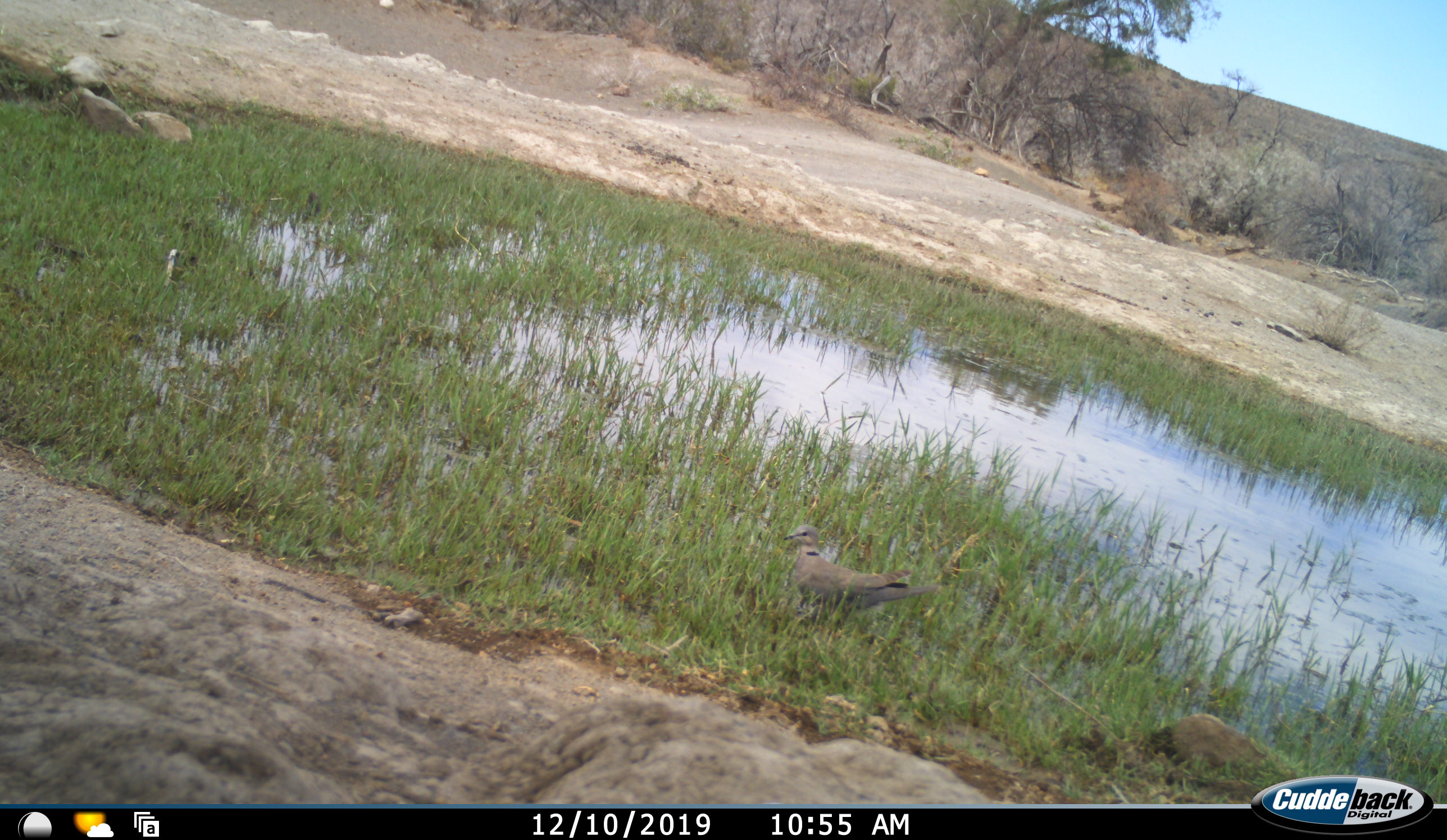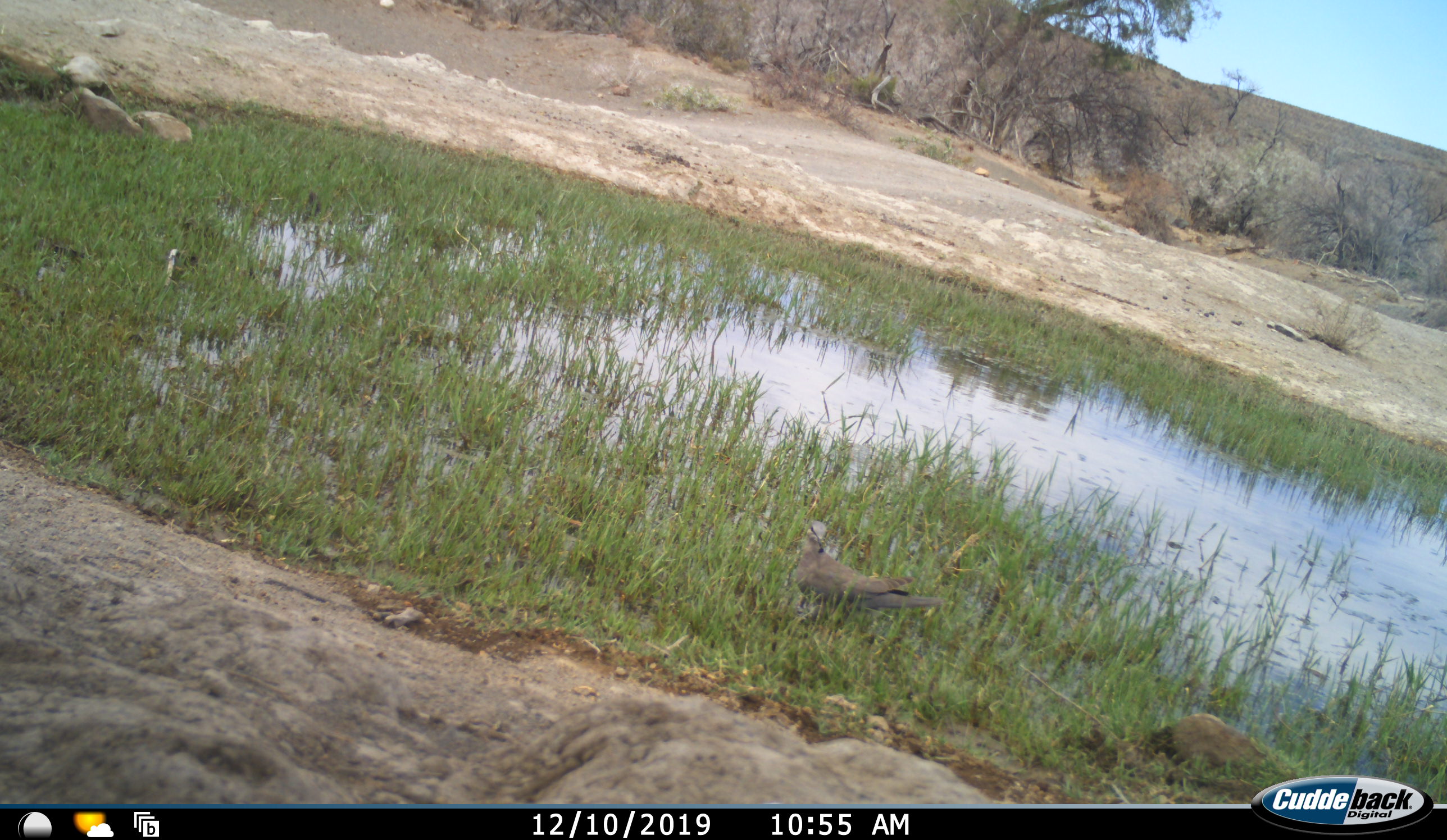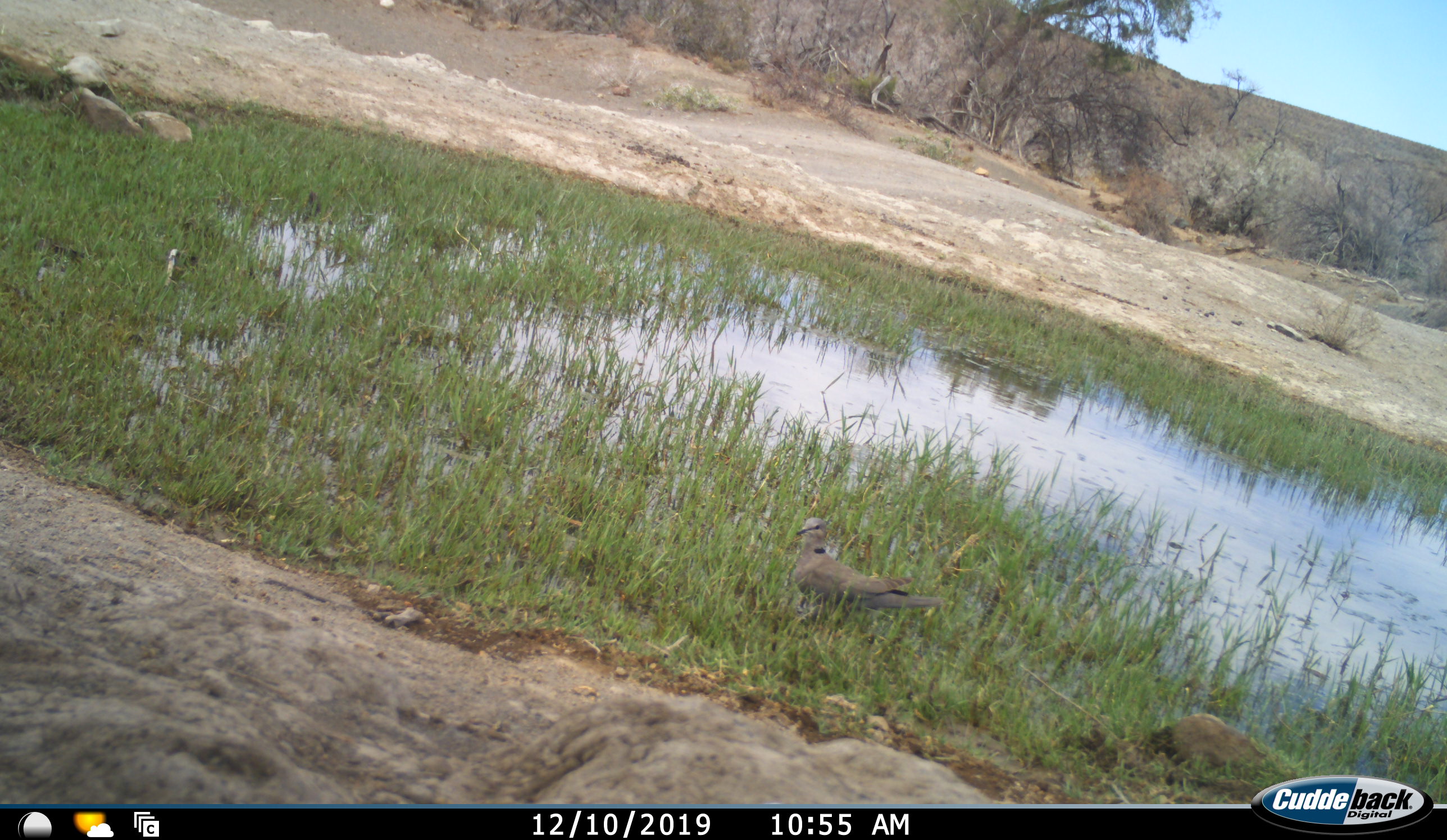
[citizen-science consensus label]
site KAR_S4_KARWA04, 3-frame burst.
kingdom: Animalia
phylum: Chordata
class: Aves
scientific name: Aves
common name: bird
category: birdother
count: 1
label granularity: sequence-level